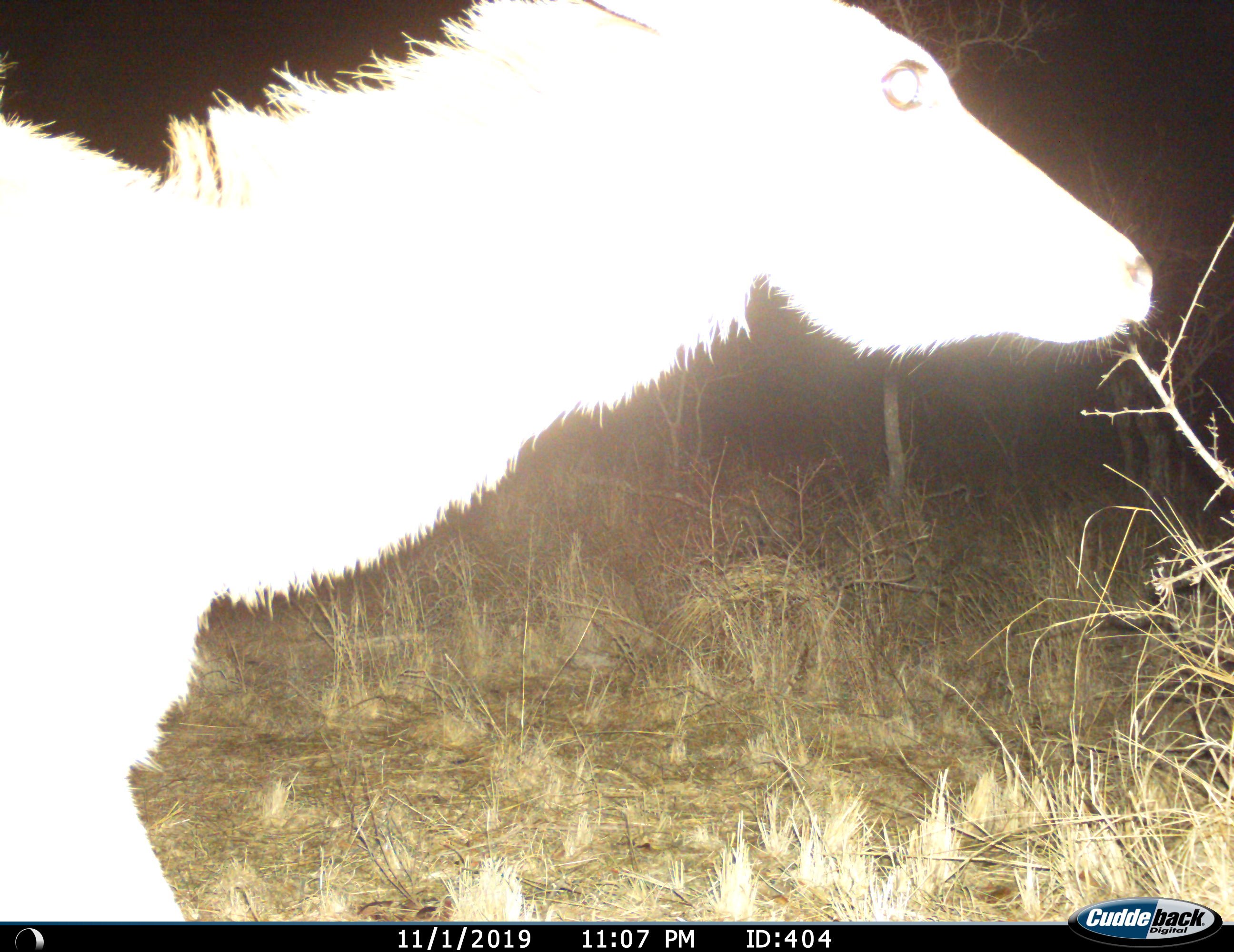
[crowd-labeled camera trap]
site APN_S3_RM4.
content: unidentified animal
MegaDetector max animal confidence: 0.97